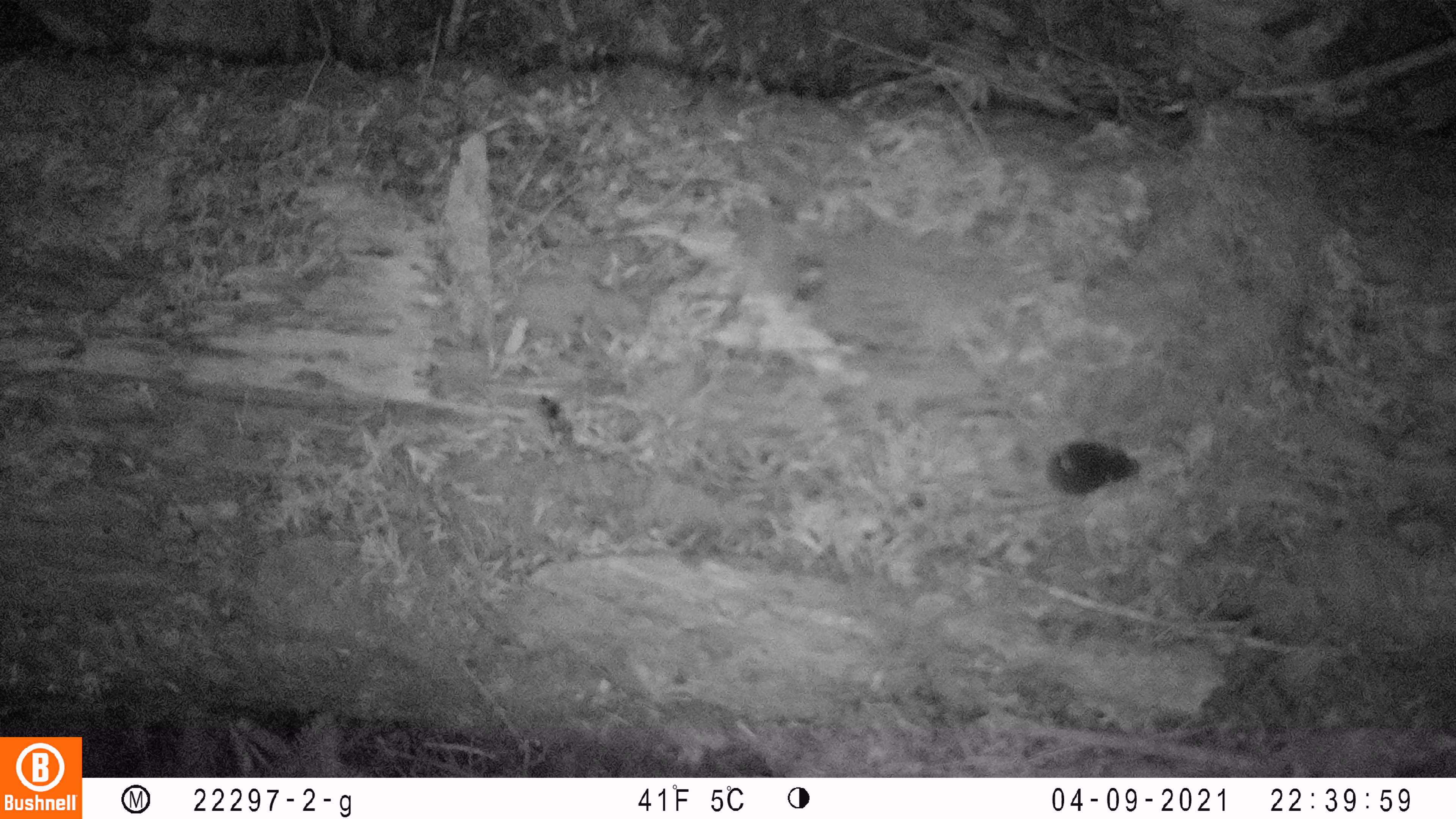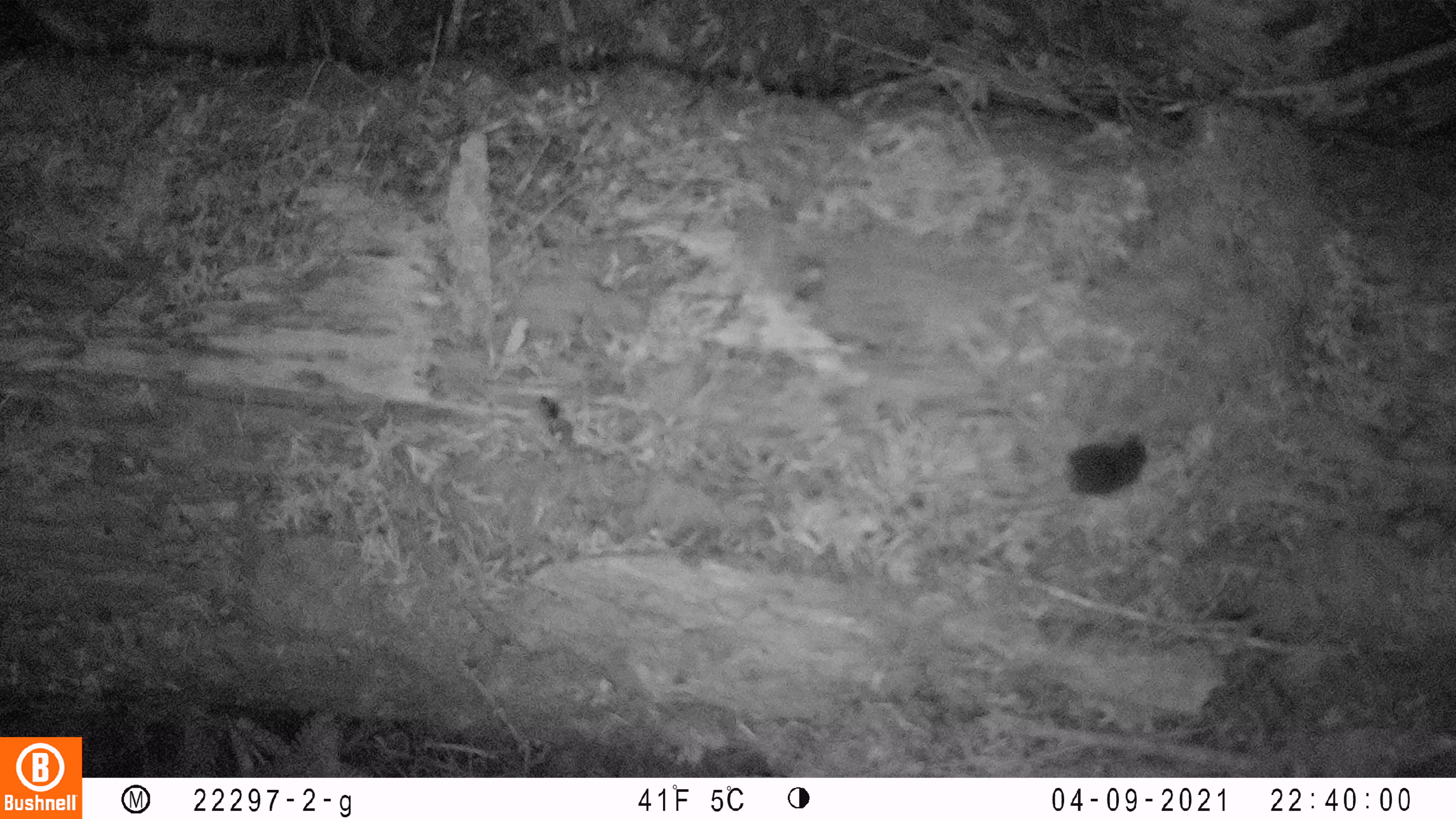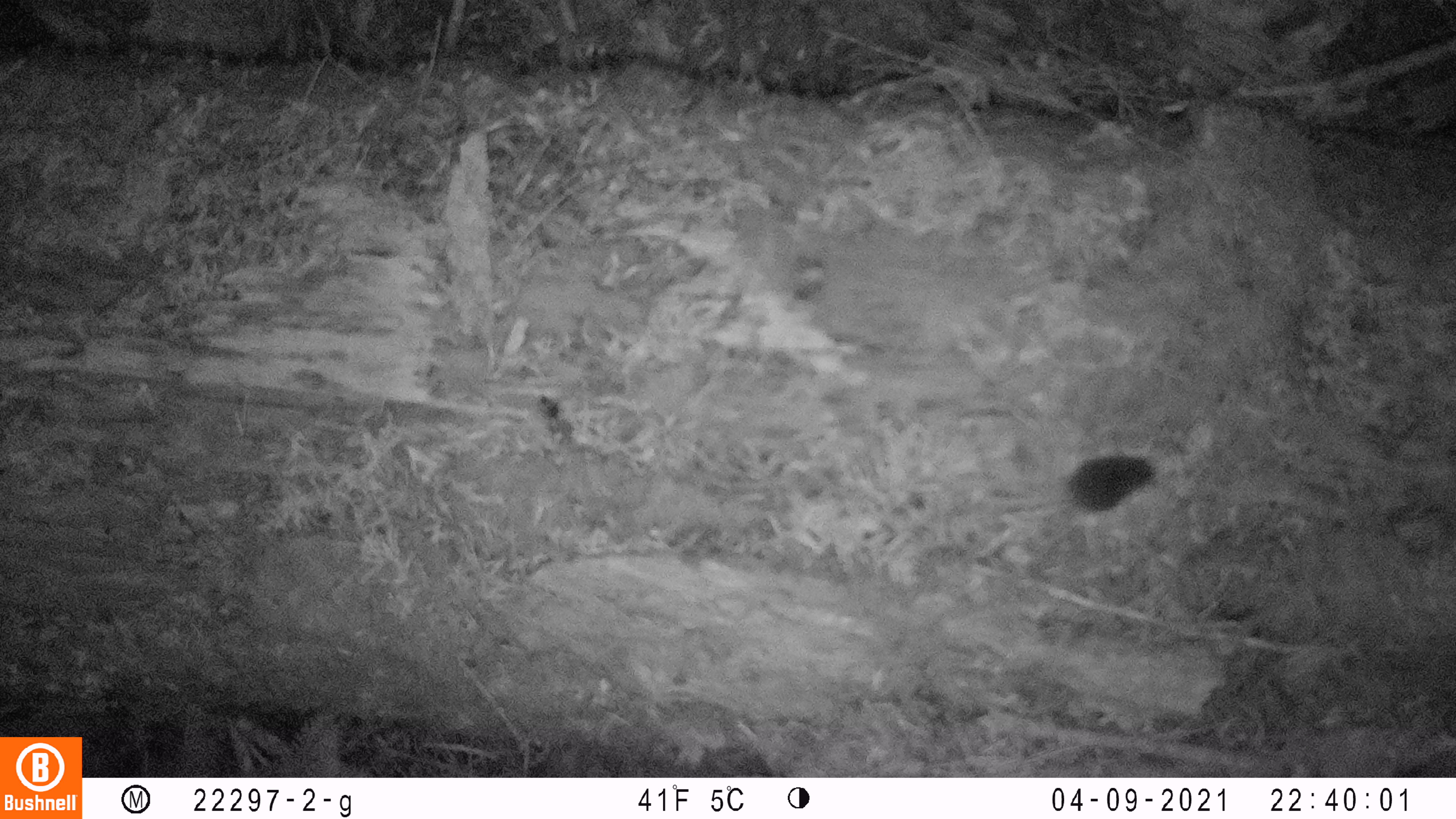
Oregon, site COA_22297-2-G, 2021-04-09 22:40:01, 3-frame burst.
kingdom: Animalia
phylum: Chordata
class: Mammalia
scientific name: Mammalia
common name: small mammal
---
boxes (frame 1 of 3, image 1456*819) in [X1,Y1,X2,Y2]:
small mammal: [940,394,1156,549]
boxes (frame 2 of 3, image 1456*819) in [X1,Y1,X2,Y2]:
small mammal: [952,400,1176,545]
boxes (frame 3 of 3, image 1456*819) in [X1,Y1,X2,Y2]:
small mammal: [911,428,1190,561]